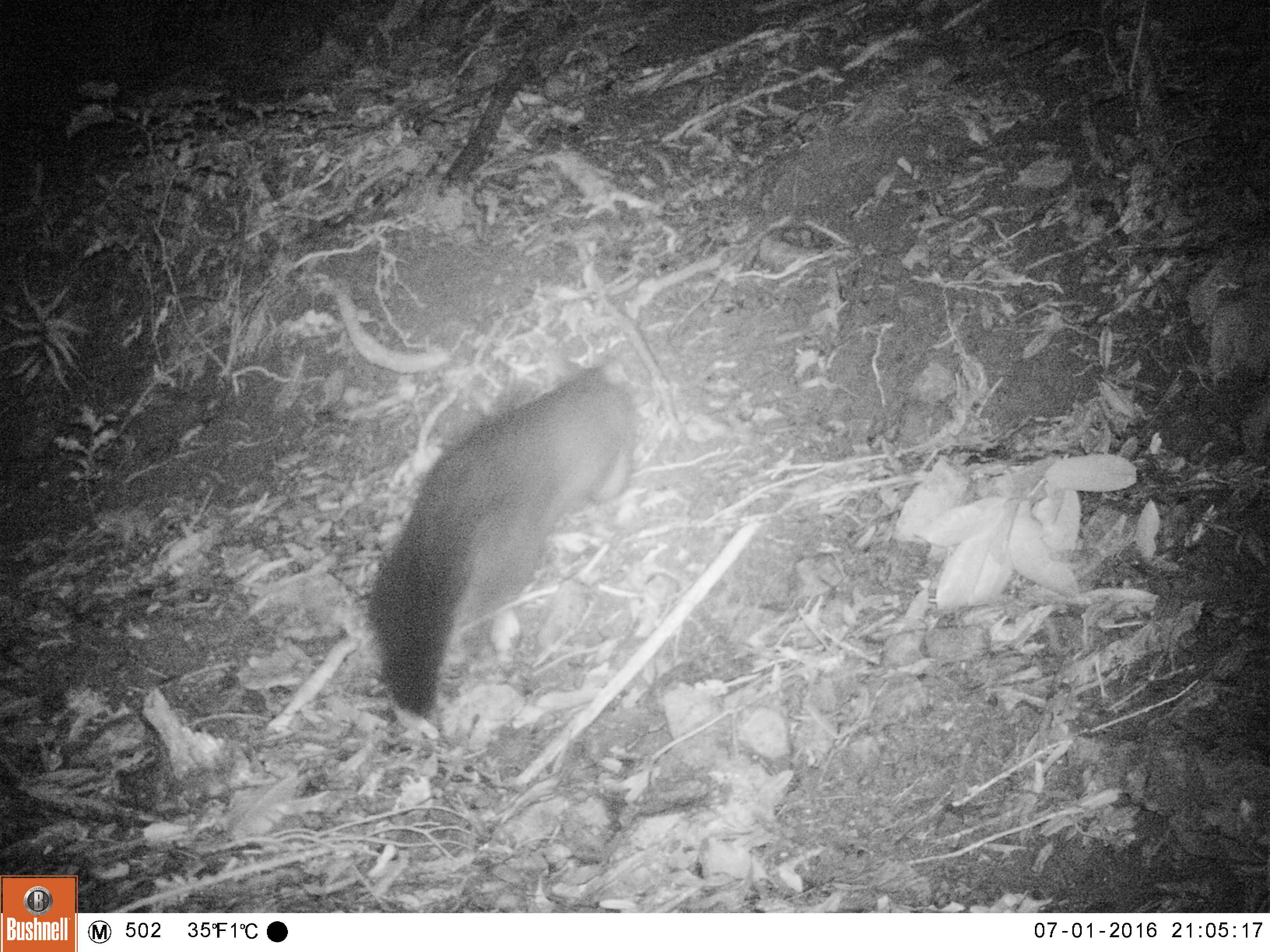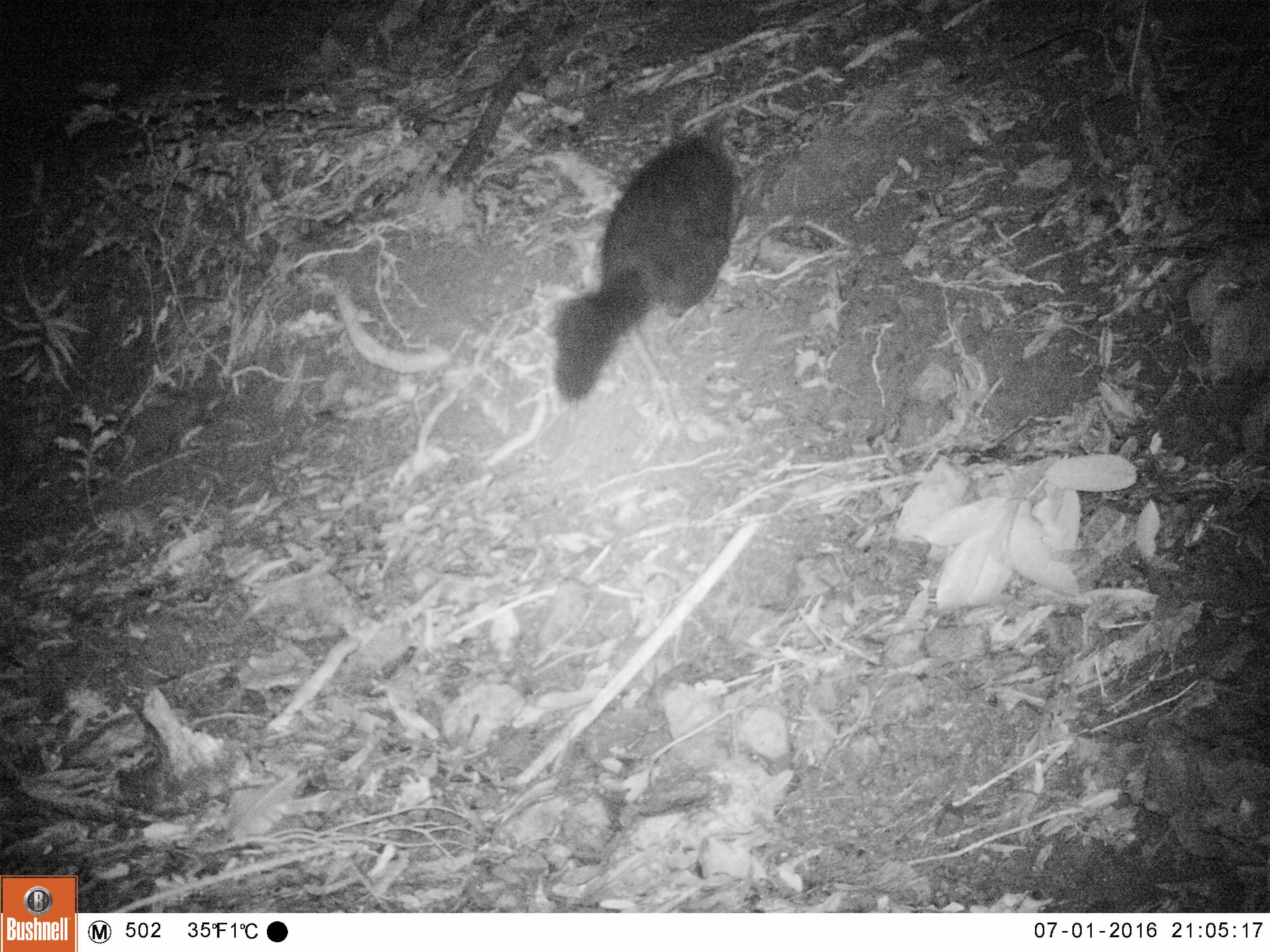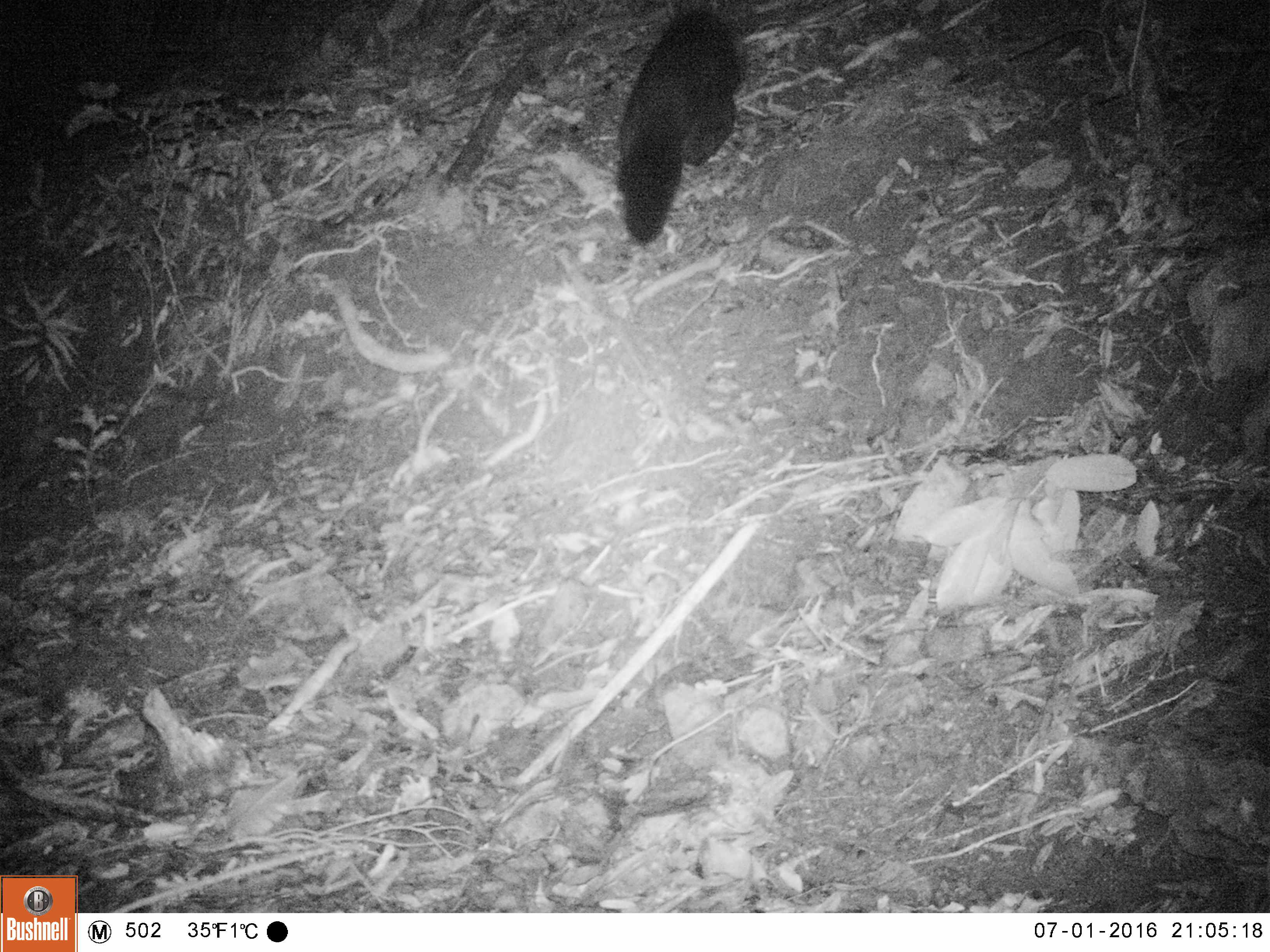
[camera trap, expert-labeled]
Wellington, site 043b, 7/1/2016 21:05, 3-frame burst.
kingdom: Animalia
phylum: Chordata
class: Mammalia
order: Didelphimorphia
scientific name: Didelphimorphia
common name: possum